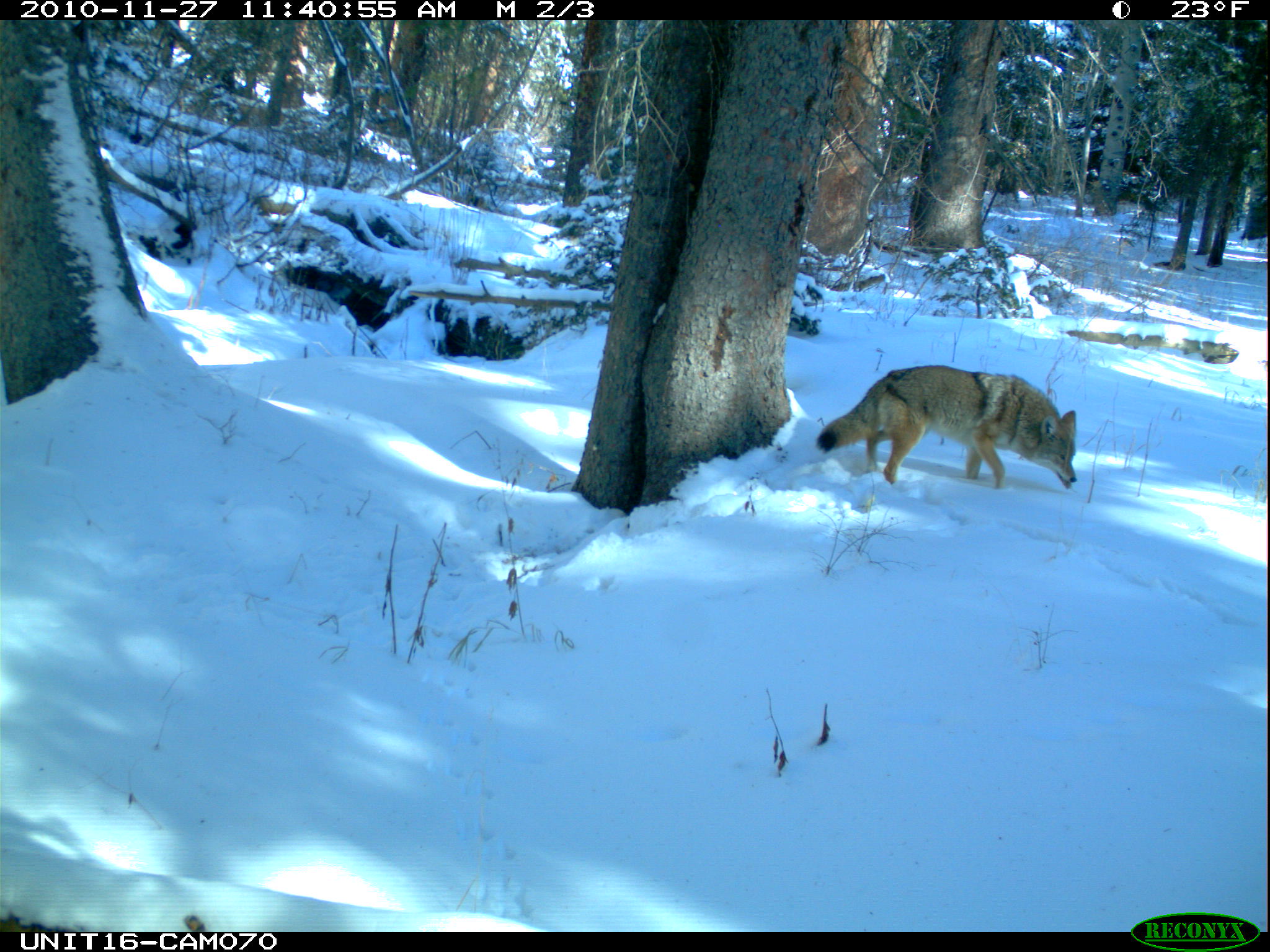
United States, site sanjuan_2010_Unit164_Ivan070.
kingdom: Animalia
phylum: Chordata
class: Mammalia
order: Carnivora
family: Canidae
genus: Canis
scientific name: Canis latrans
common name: coyote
Canis latrans (coyote).